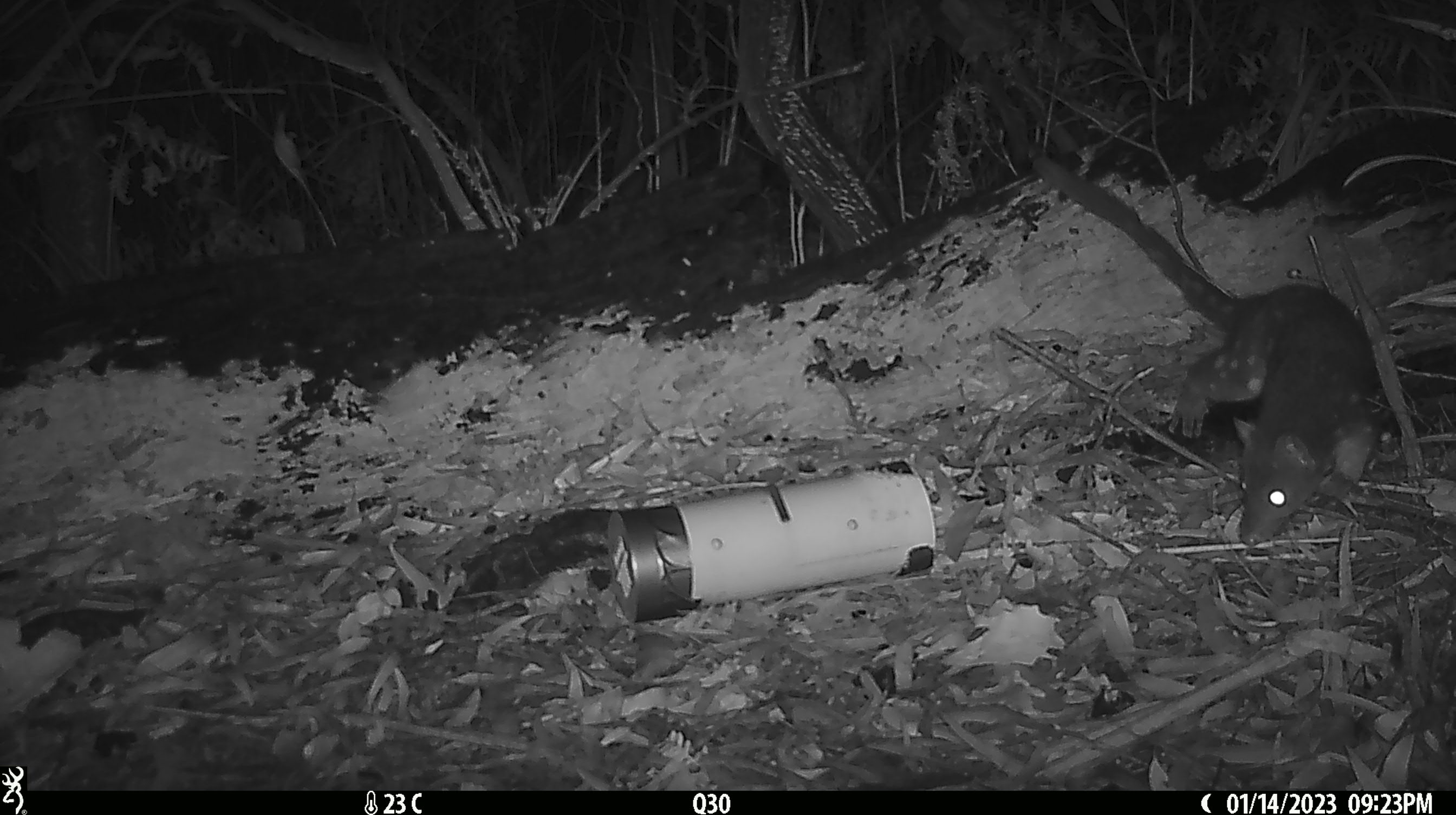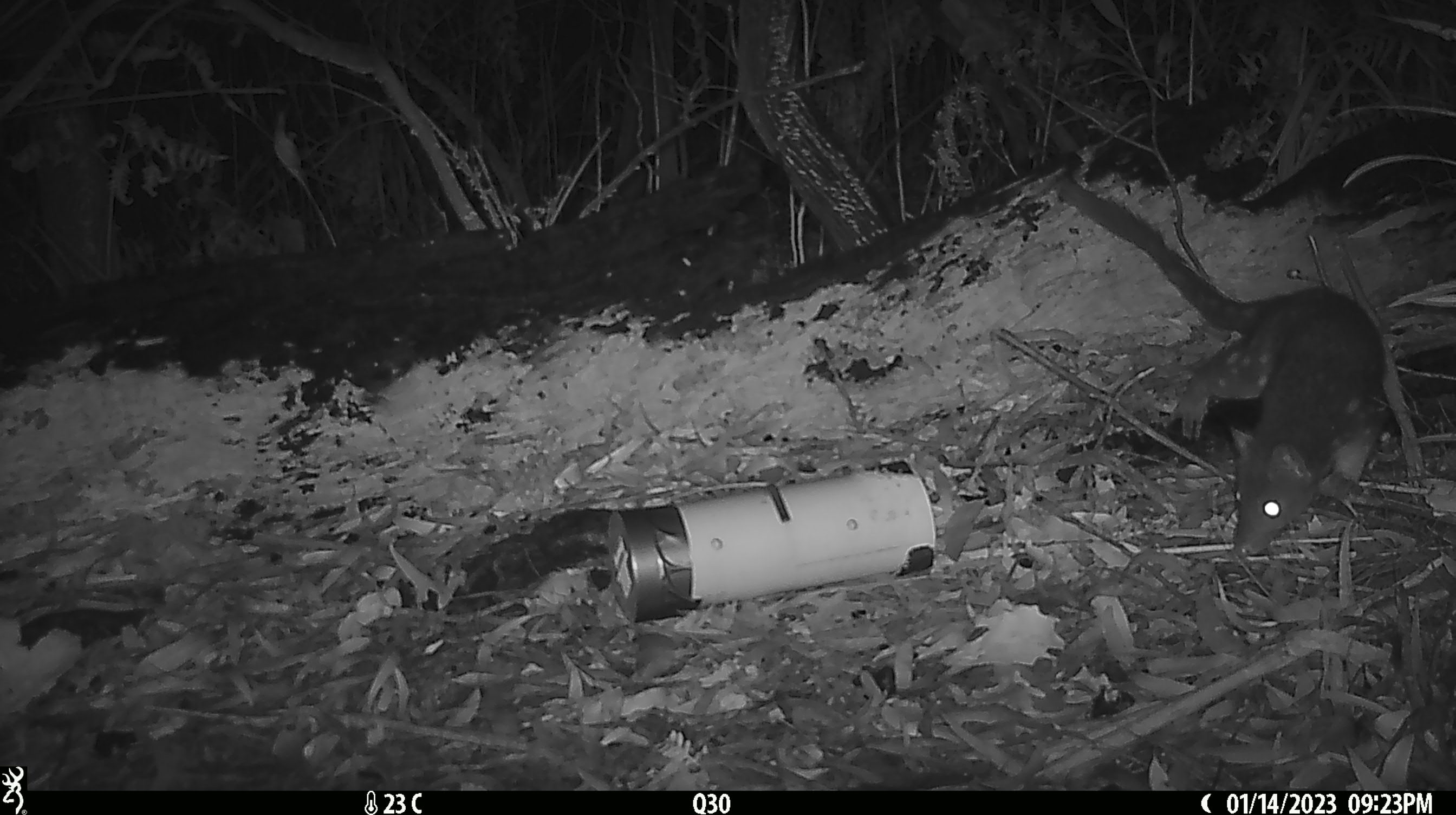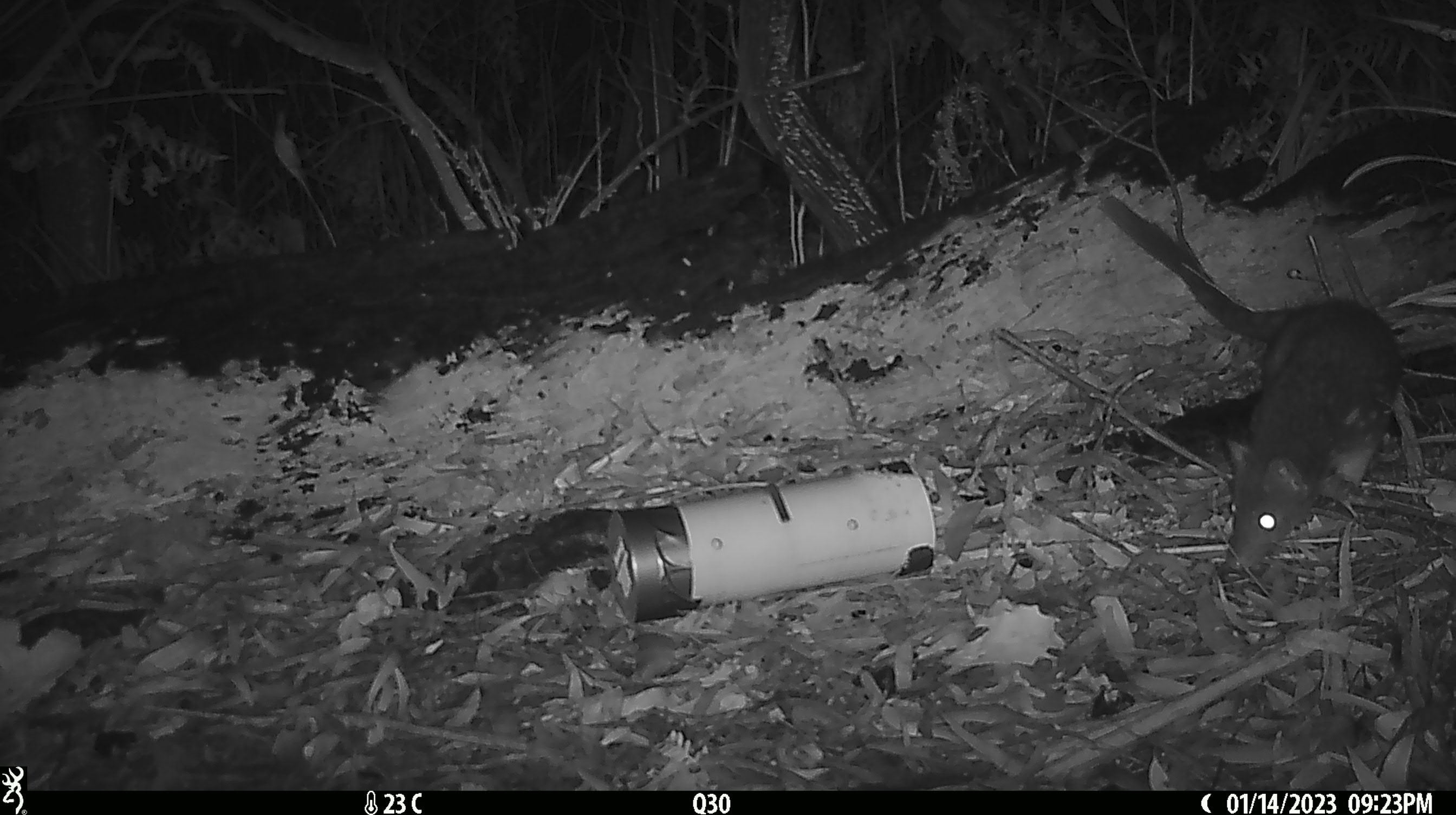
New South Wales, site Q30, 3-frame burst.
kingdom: Animalia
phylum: Chordata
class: Mammalia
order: Dasyuromorphia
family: Dasyuridae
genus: Dasyurus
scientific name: Dasyurus maculatus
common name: spotted-tailed quoll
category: quoll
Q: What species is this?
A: Quoll (spotted-tailed quoll) (Dasyurus maculatus).